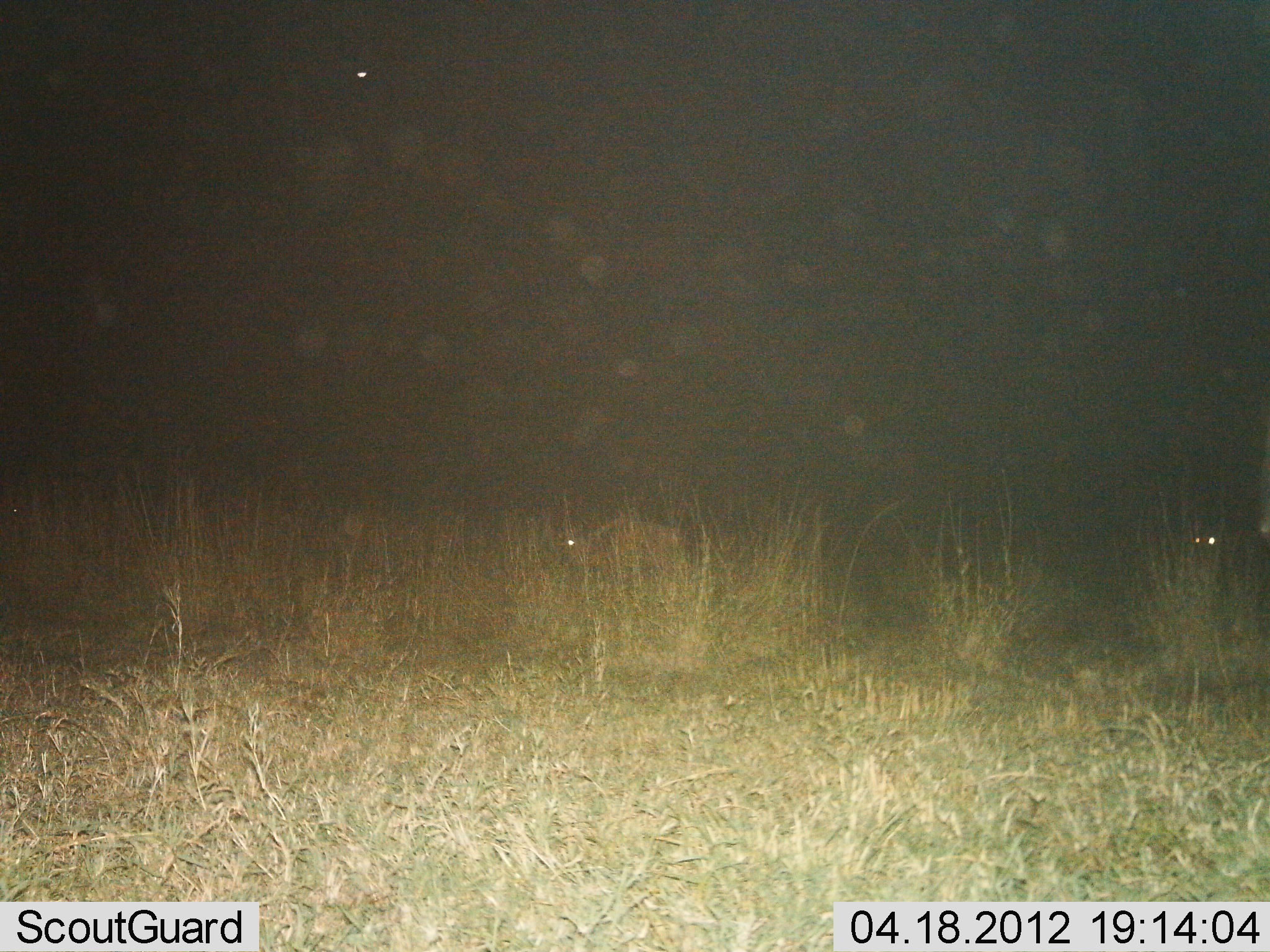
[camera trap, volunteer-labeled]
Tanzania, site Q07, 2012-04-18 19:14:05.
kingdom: Animalia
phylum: Chordata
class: Mammalia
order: Artiodactyla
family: Bovidae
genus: Connochaetes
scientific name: Connochaetes taurinus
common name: blue wildebeest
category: wildebeest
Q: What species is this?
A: Wildebeest (blue wildebeest) (Connochaetes taurinus).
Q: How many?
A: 2.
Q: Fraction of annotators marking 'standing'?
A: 29%.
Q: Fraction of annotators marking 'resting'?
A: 43%.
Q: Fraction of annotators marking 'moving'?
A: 29%.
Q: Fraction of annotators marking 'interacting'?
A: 0%.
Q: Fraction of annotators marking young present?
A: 0%.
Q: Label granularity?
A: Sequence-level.